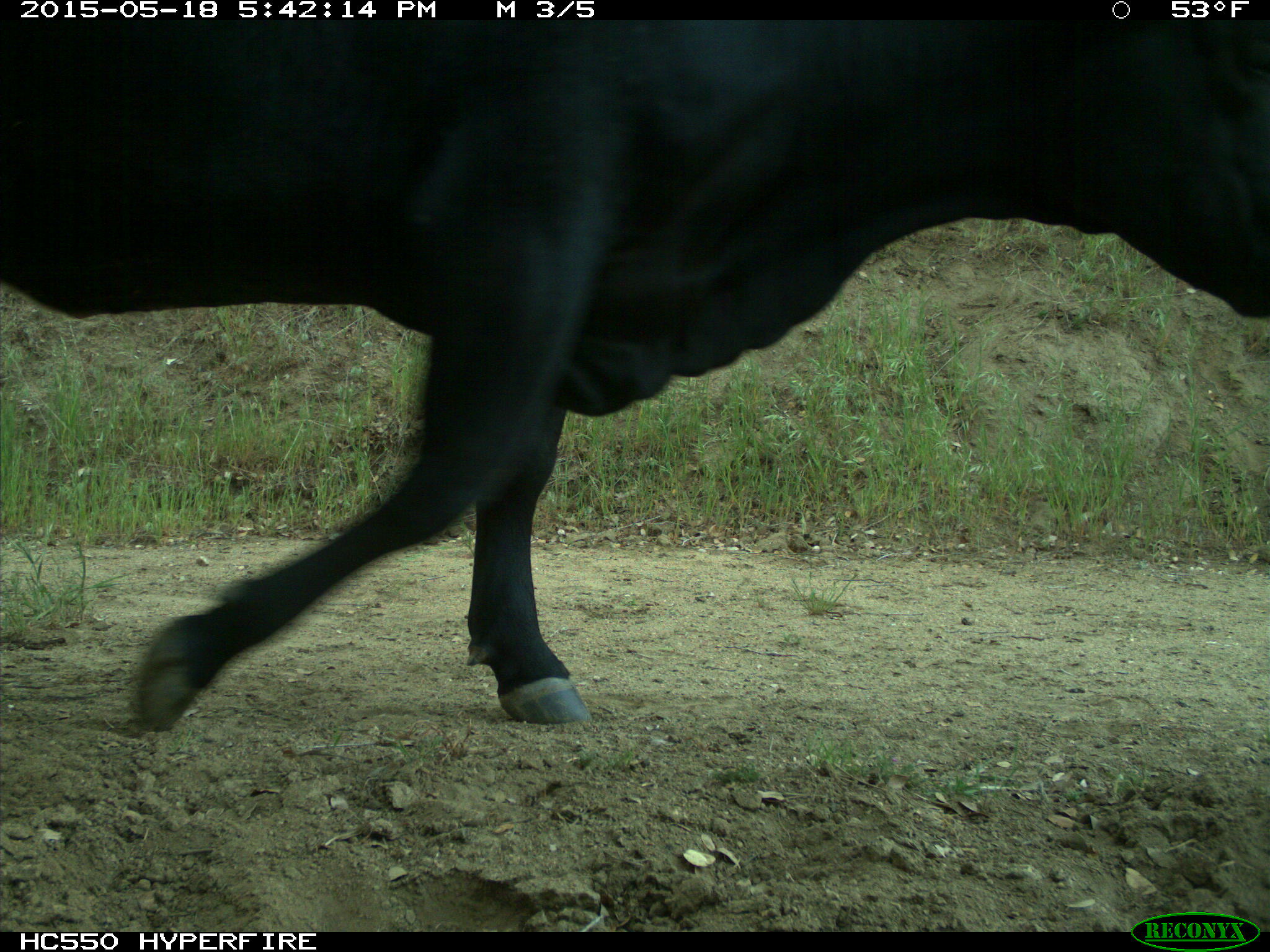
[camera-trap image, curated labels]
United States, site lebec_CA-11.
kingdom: Animalia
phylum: Chordata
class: Mammalia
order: Artiodactyla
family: Bovidae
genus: Bos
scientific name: Bos taurus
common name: domestic cow